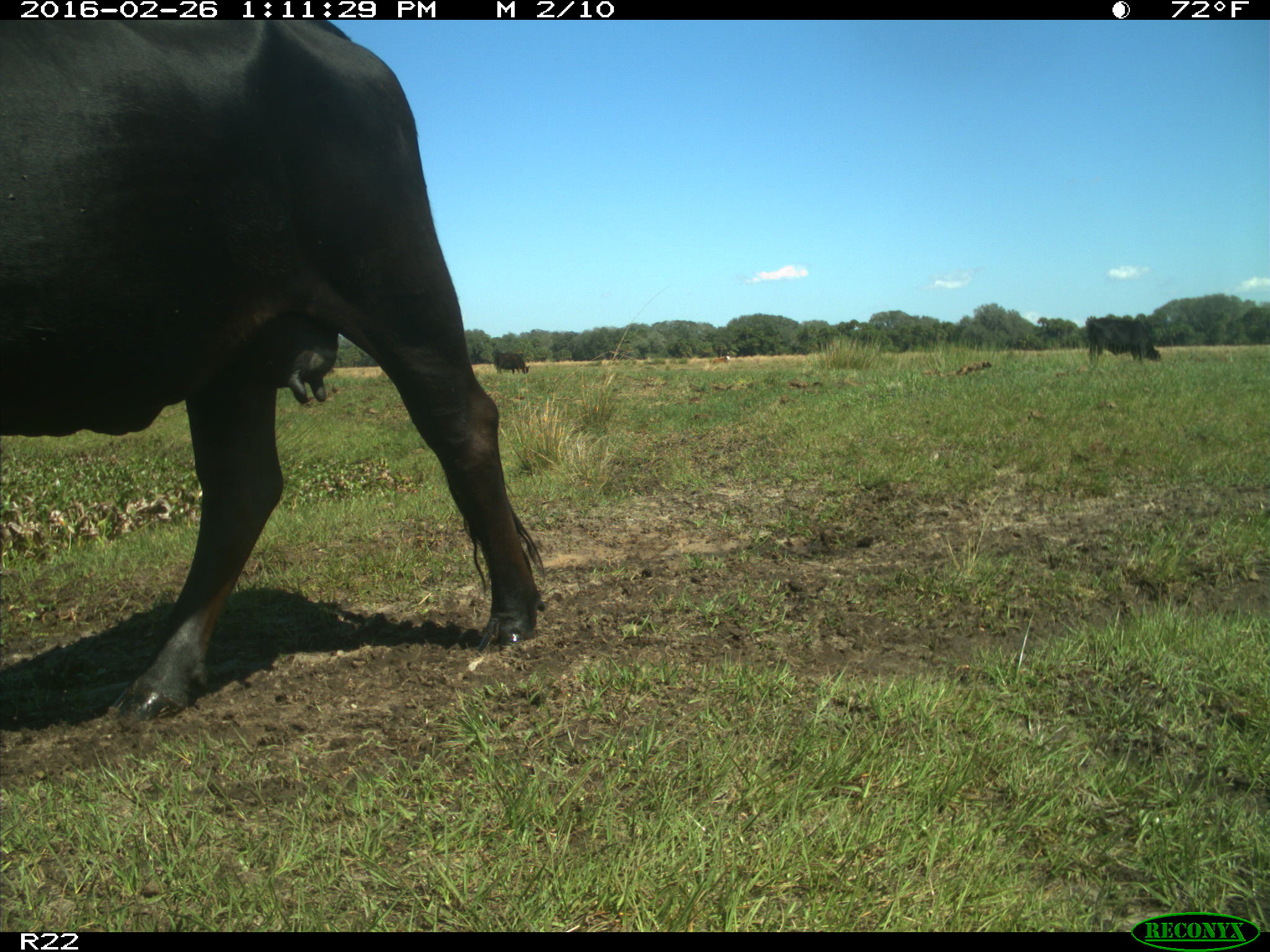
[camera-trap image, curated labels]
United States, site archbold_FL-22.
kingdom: Animalia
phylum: Chordata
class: Mammalia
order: Artiodactyla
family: Bovidae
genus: Bos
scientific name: Bos taurus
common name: domestic cow